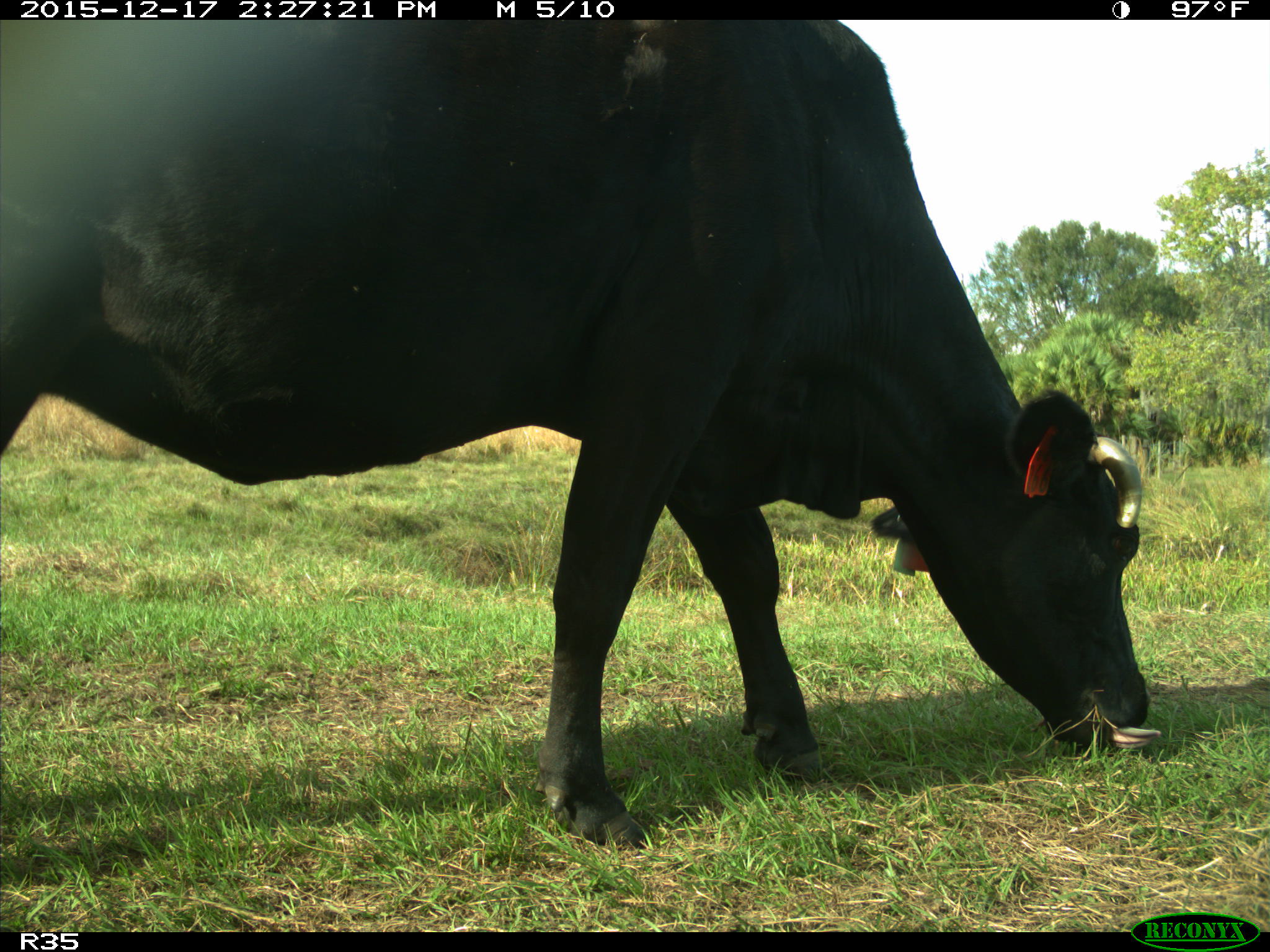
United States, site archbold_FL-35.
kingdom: Animalia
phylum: Chordata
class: Mammalia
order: Artiodactyla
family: Bovidae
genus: Bos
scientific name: Bos taurus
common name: domestic cow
Bos taurus (domestic cow).